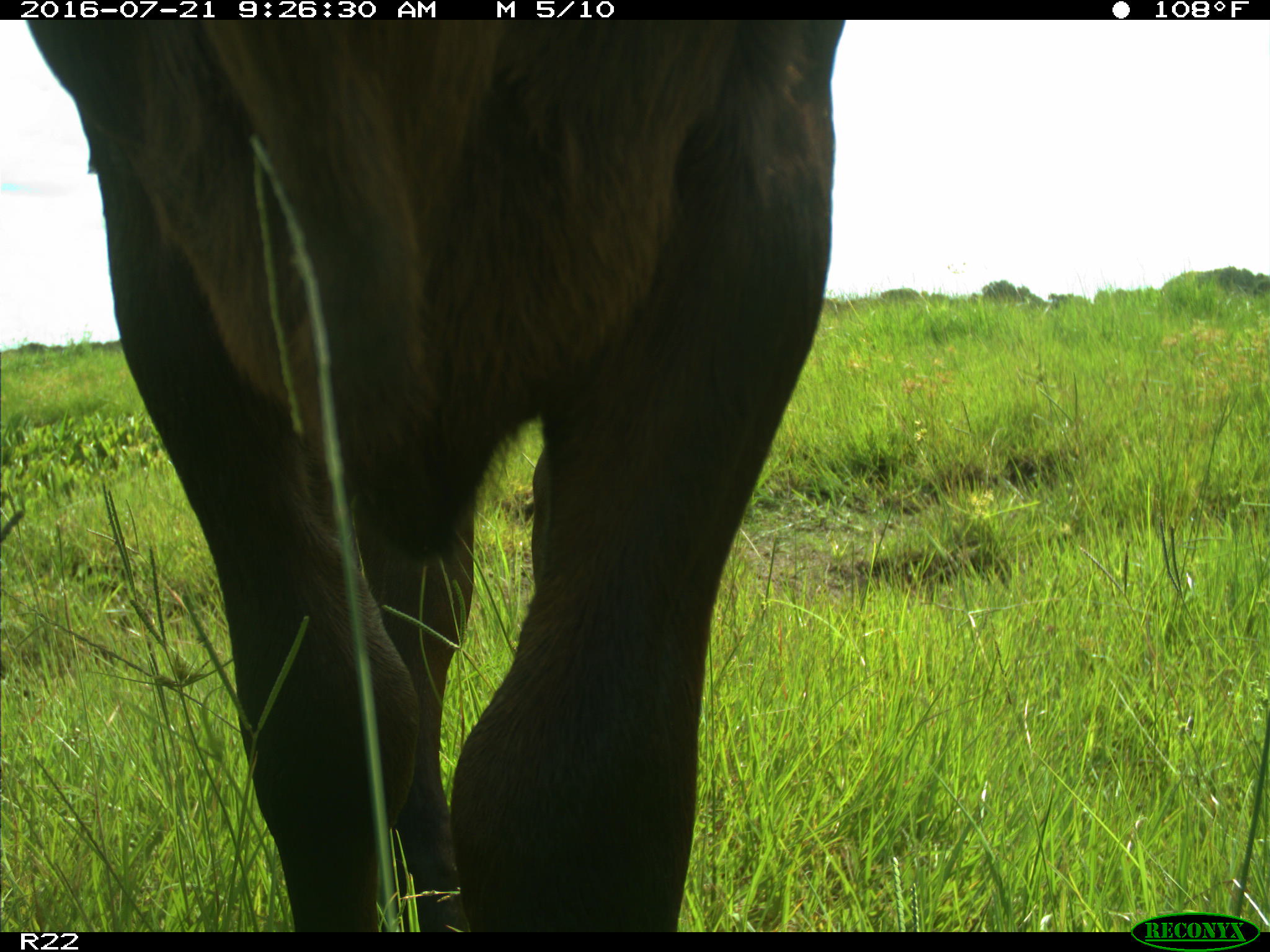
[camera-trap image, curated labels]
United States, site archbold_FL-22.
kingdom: Animalia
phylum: Chordata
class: Mammalia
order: Artiodactyla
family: Bovidae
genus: Bos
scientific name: Bos taurus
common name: domestic cow